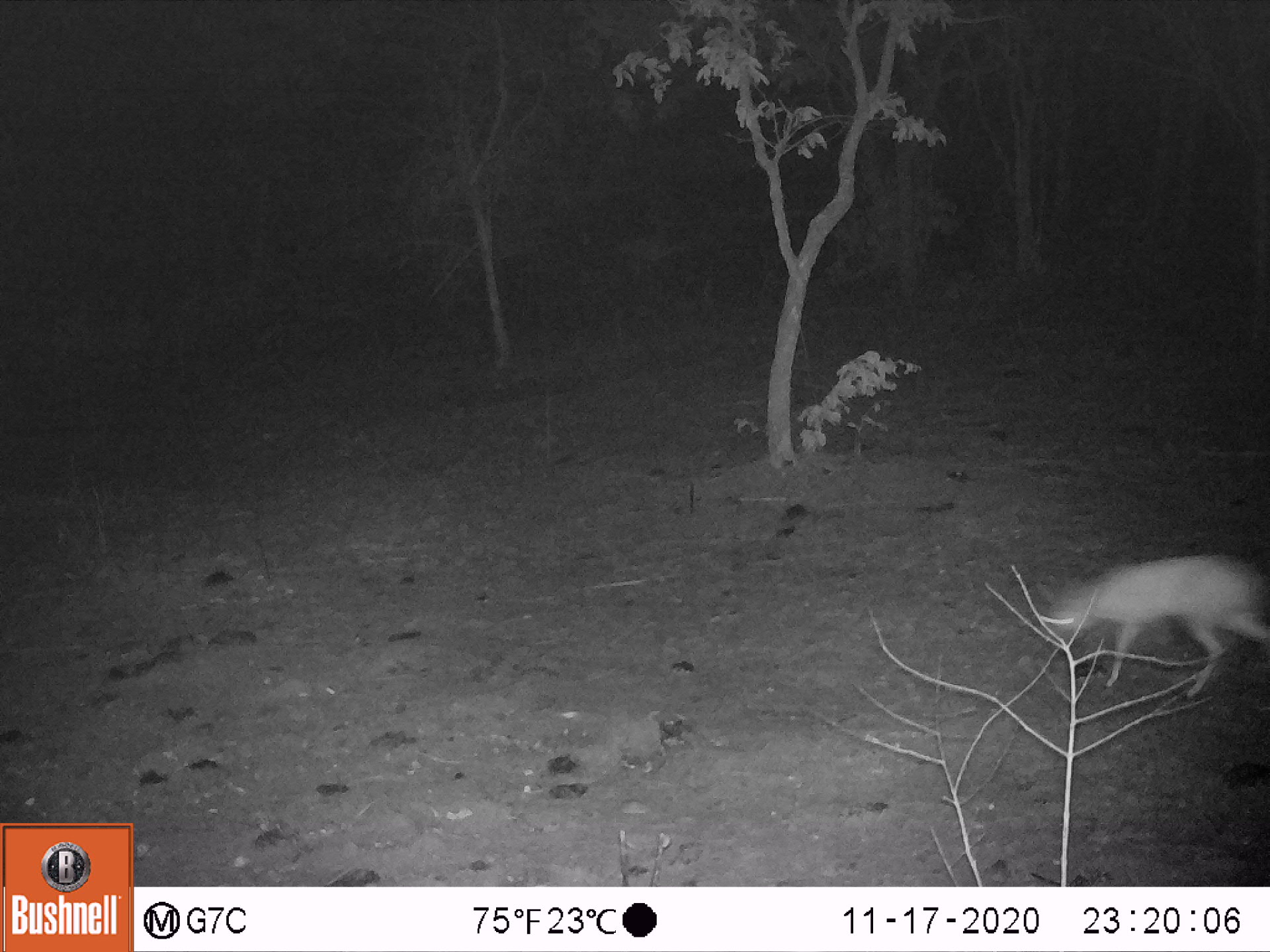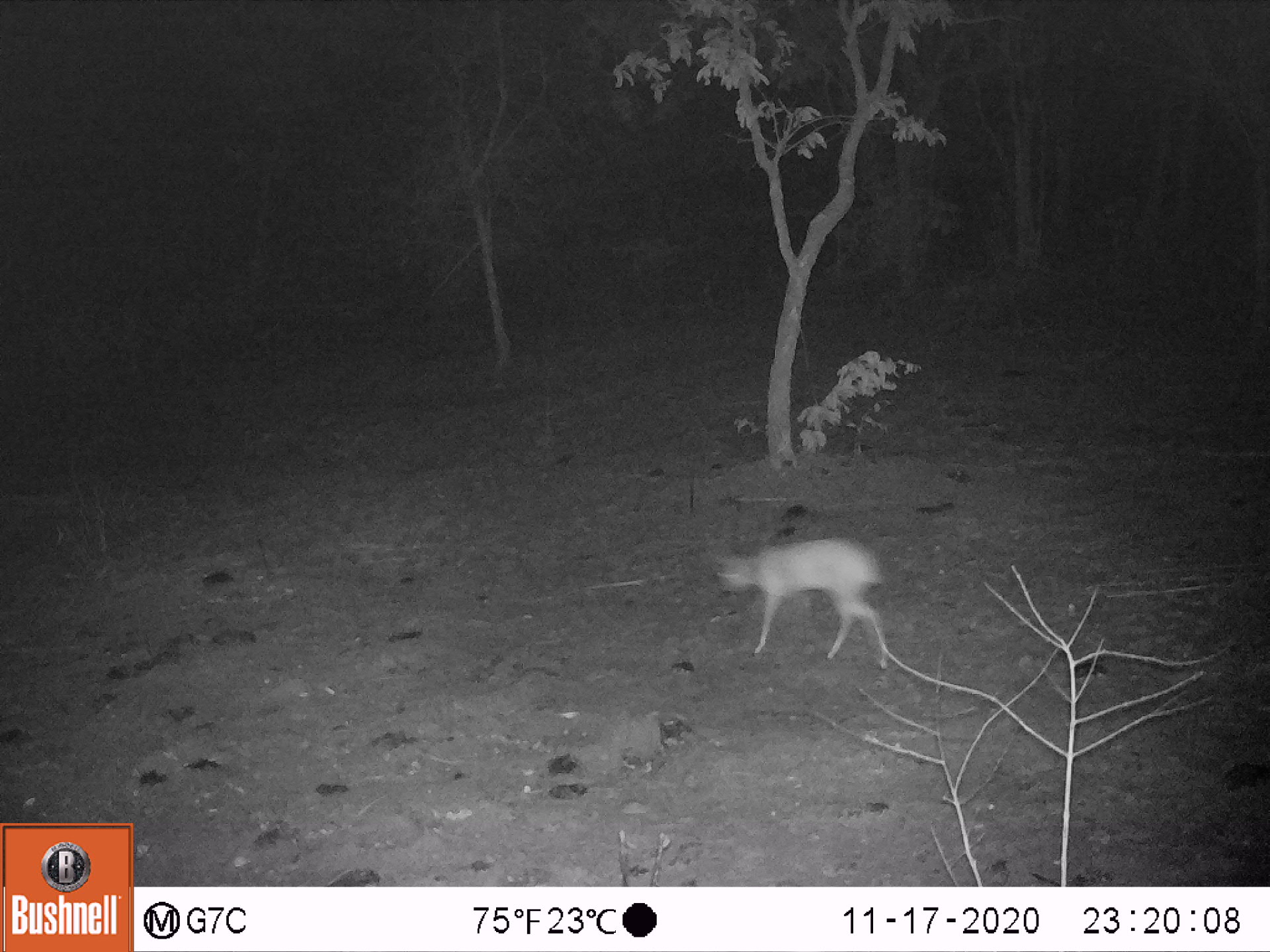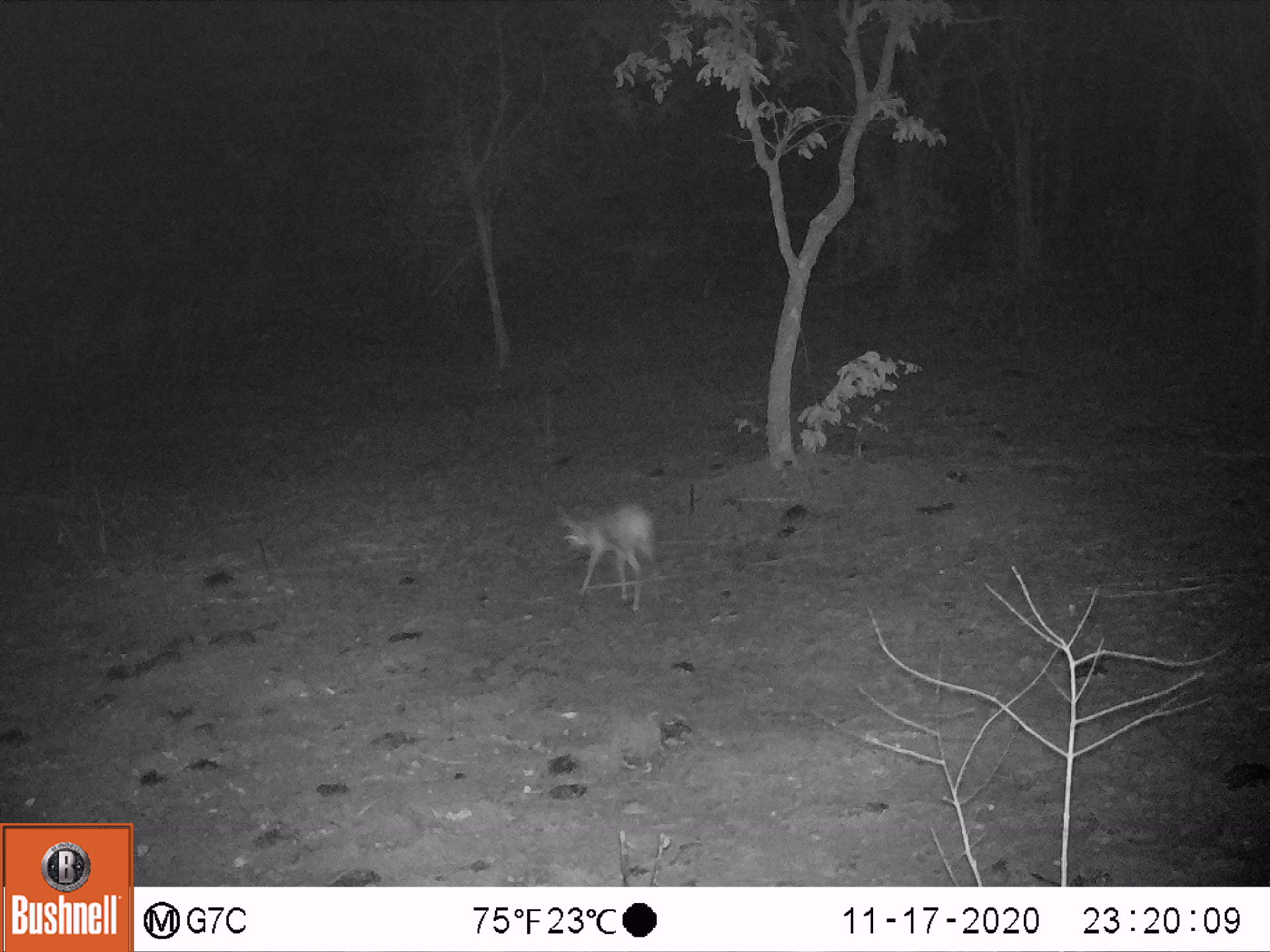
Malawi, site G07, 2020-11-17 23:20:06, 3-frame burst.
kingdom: Animalia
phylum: Chordata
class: Mammalia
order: Artiodactyla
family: Bovidae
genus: Oreotragus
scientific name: Oreotragus oreotragus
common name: klipspringer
Klipspringer (Oreotragus oreotragus), count 1.